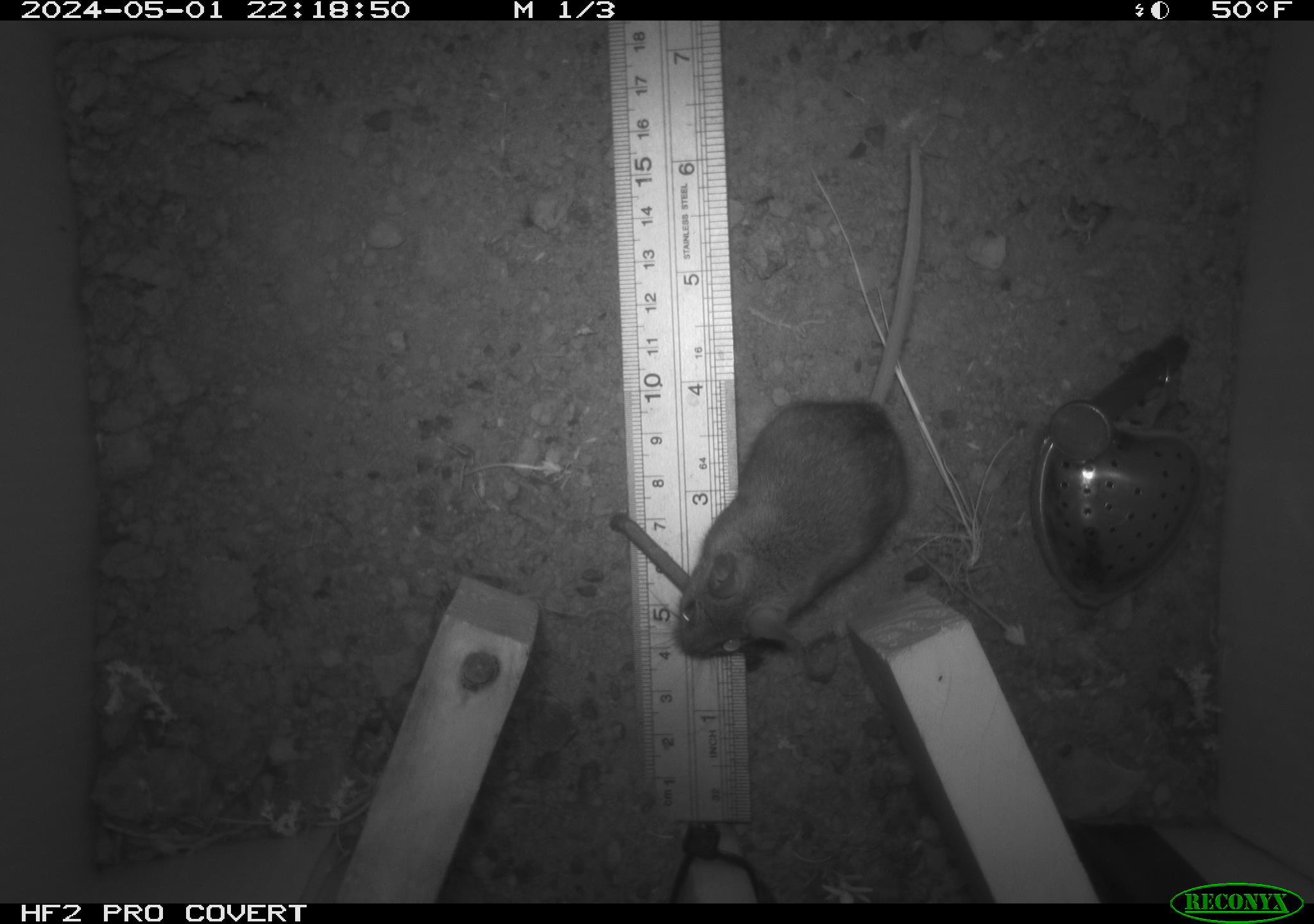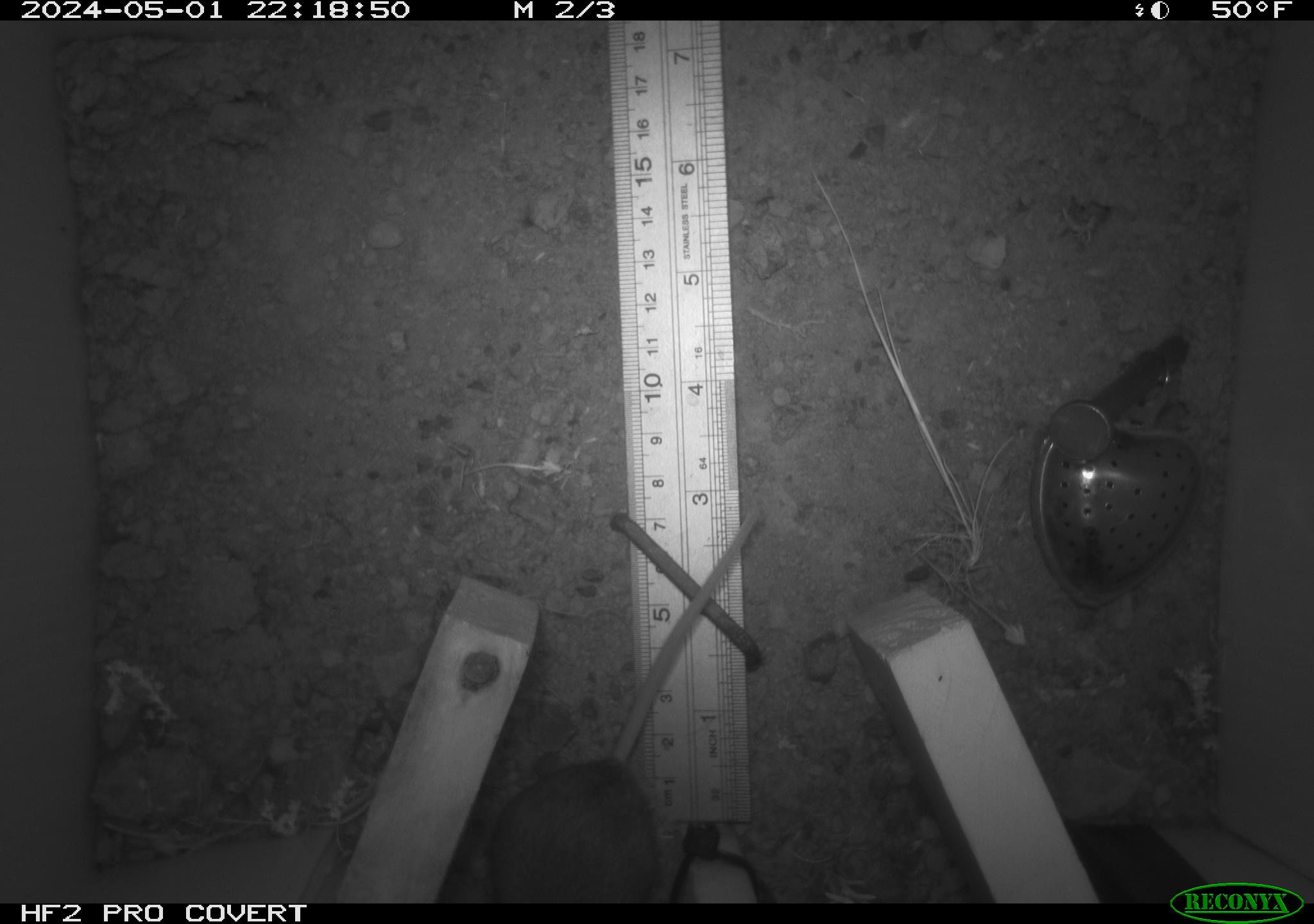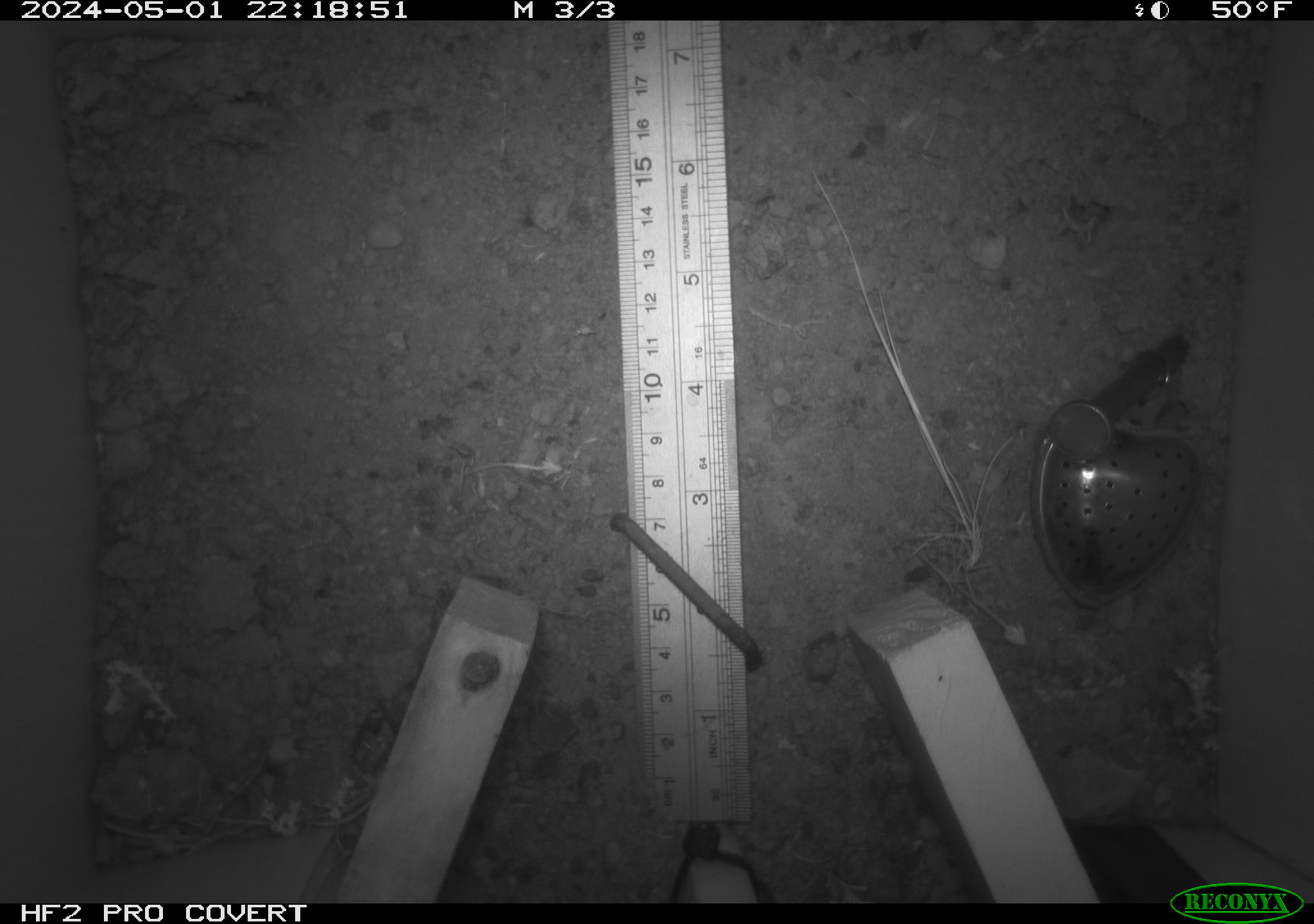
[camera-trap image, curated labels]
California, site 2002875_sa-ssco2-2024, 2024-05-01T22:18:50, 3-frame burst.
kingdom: Animalia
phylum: Chordata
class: Mammalia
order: Rodentia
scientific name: Rodentia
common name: mouse species